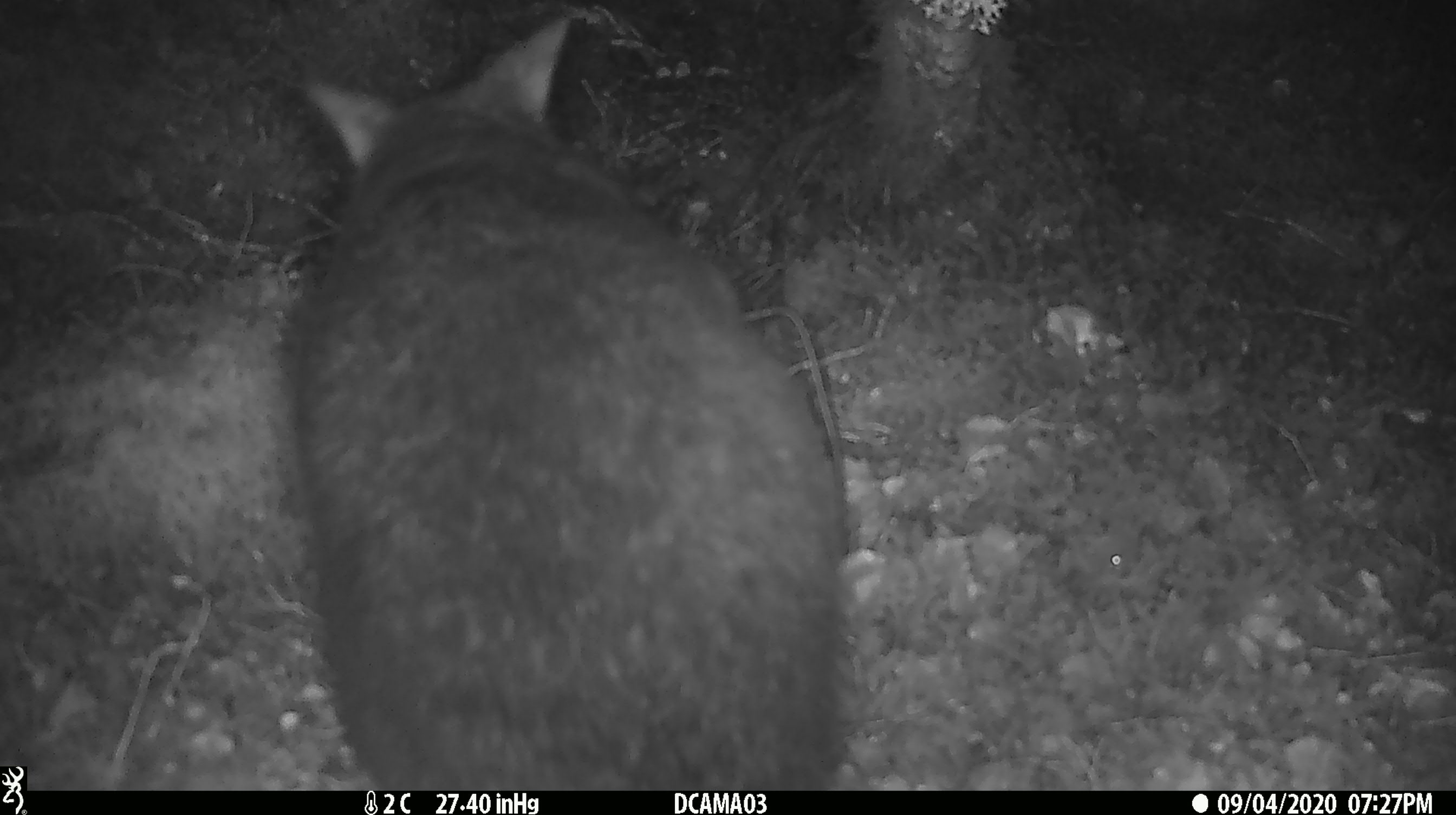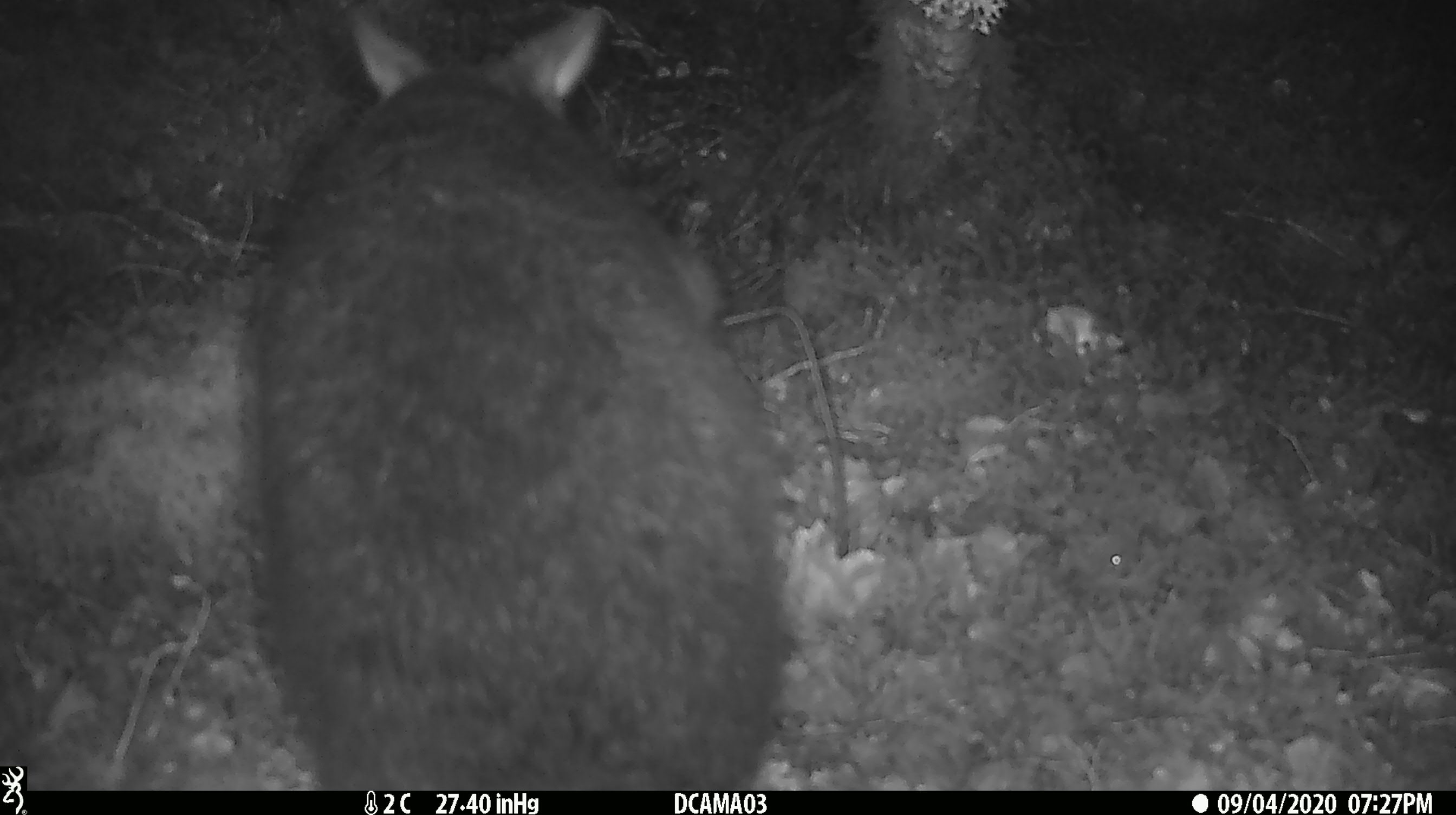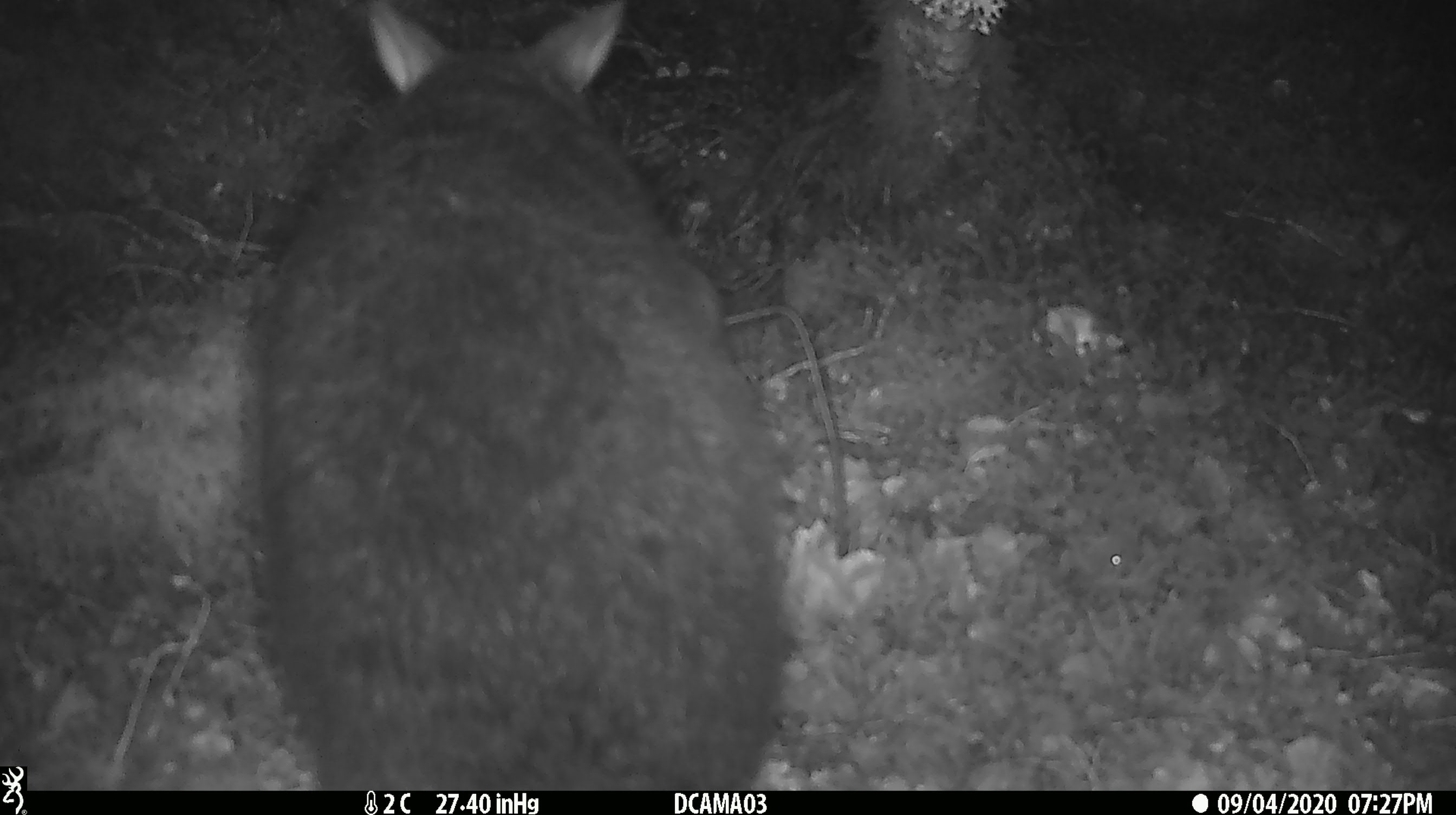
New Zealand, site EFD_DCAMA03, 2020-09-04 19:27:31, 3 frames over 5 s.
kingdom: Animalia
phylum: Chordata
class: Mammalia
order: Diprotodontia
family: Phalangeridae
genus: Trichosurus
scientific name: Trichosurus vulpecula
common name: common brushtail possum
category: possum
Possum (common brushtail possum) (Trichosurus vulpecula).